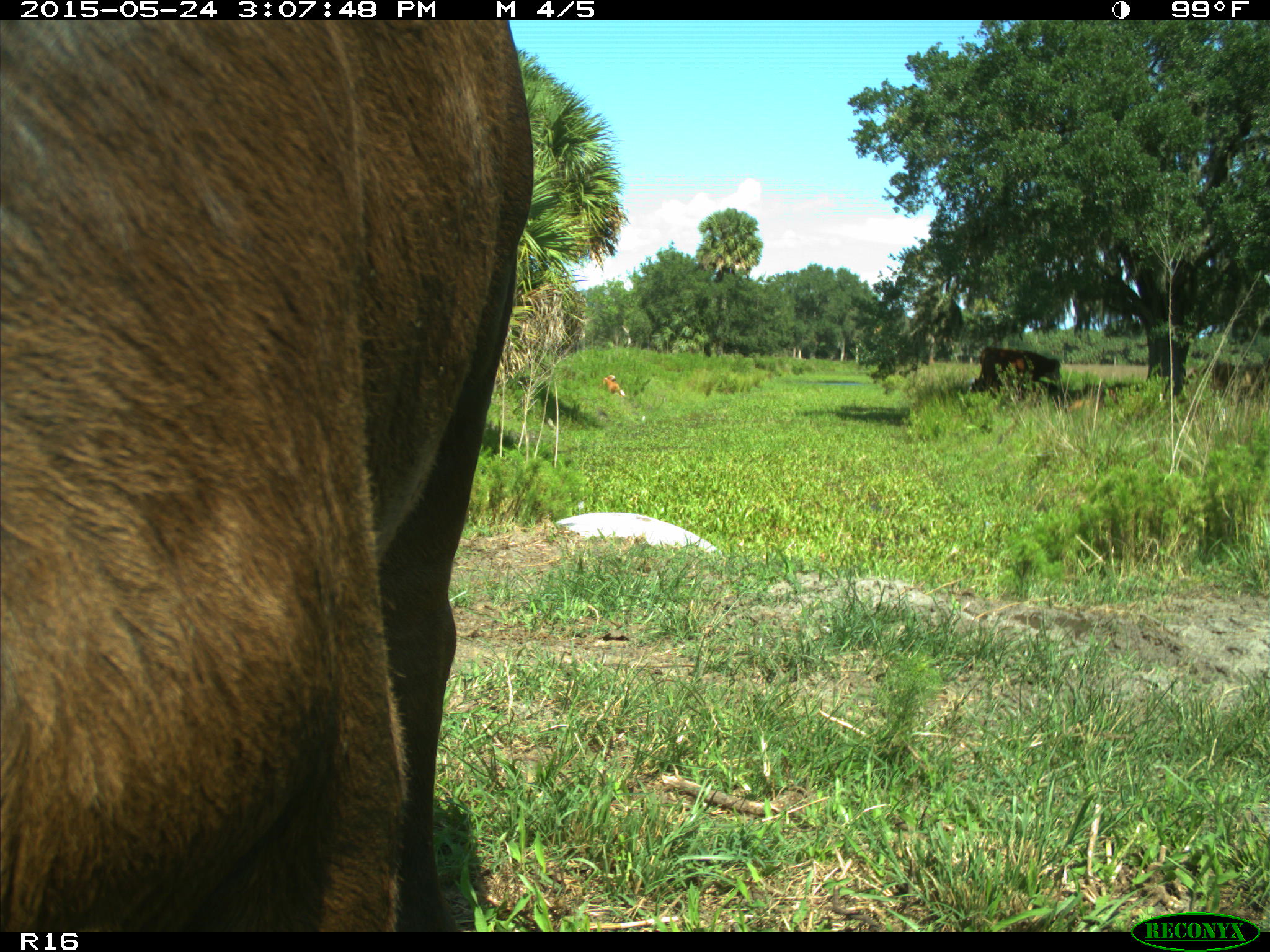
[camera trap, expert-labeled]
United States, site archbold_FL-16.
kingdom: Animalia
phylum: Chordata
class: Mammalia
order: Artiodactyla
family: Bovidae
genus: Bos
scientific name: Bos taurus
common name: domestic cow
Bos taurus (domestic cow).